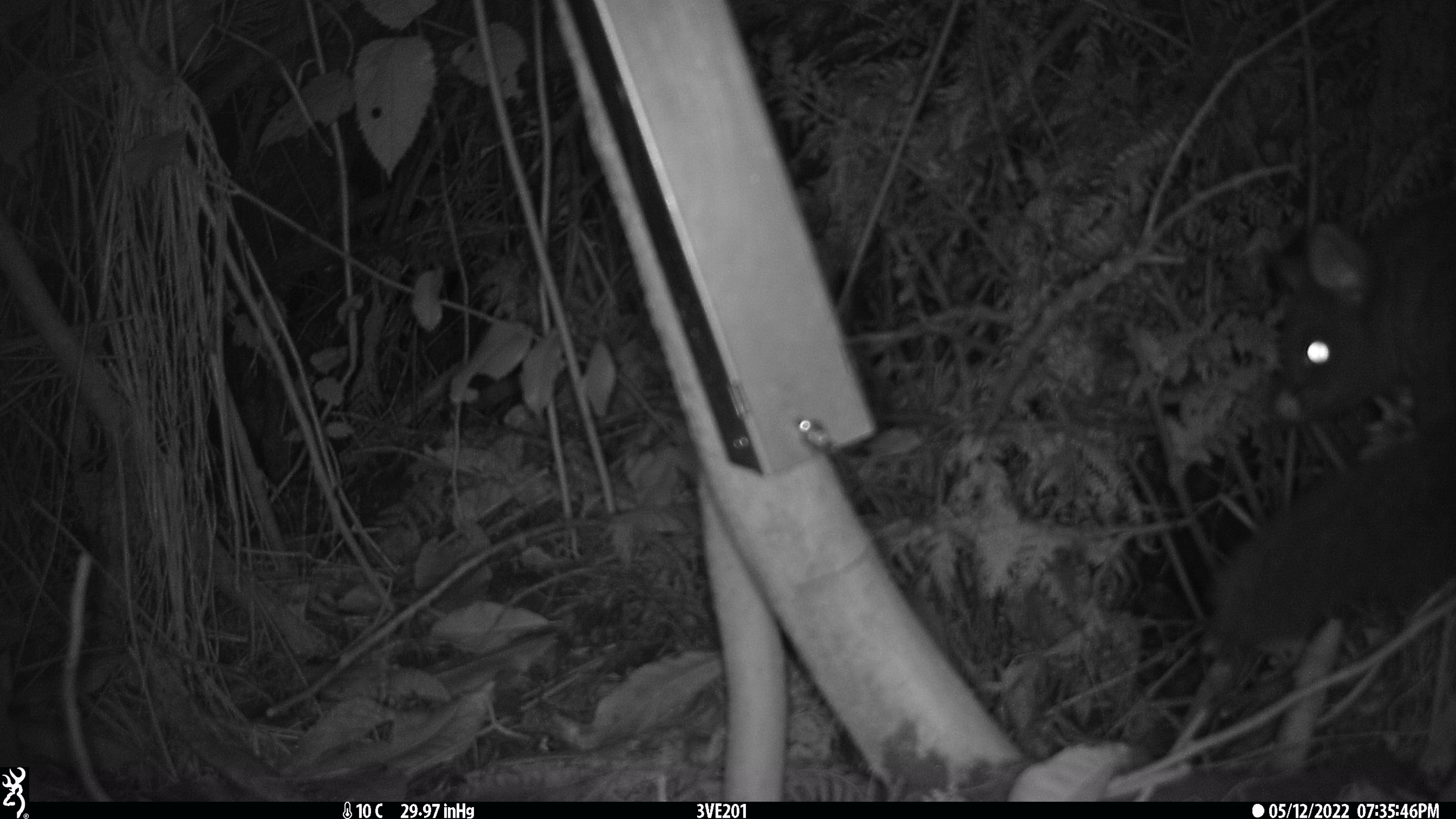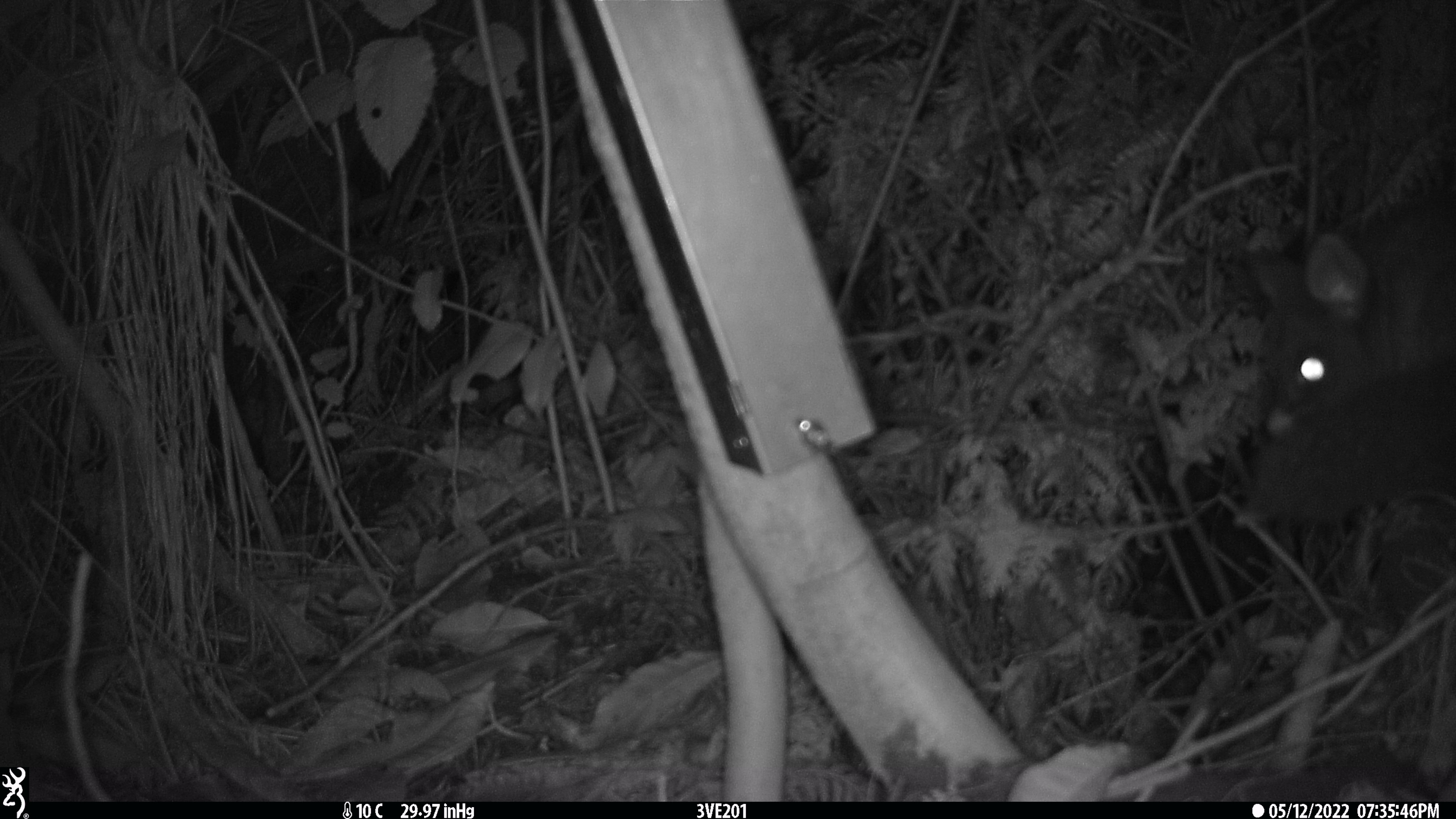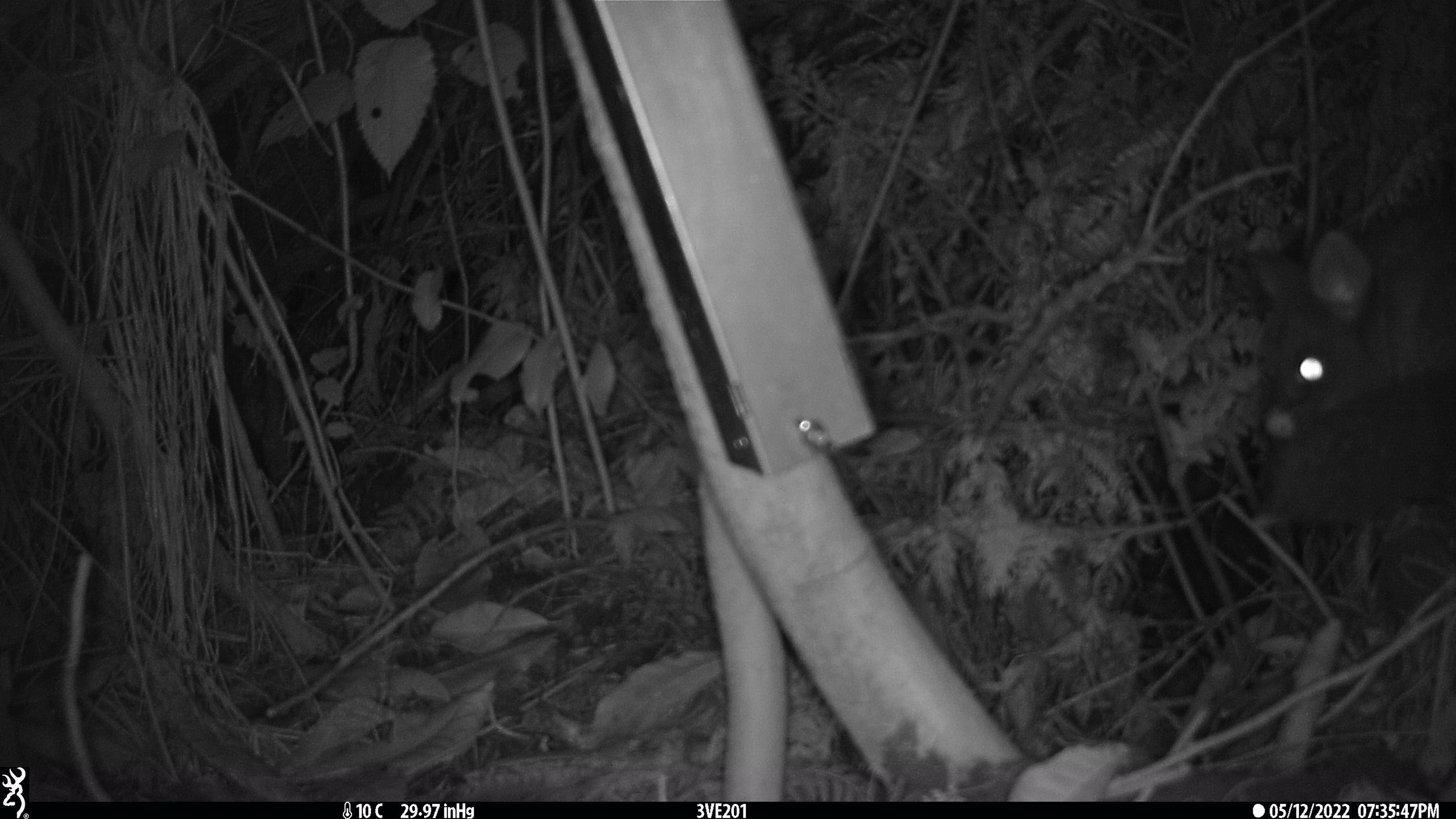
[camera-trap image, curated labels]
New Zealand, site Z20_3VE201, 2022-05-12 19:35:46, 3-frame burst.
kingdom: Animalia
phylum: Chordata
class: Mammalia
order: Diprotodontia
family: Phalangeridae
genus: Trichosurus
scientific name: Trichosurus vulpecula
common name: common brushtail possum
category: possum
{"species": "possum (common brushtail possum) (Trichosurus vulpecula)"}